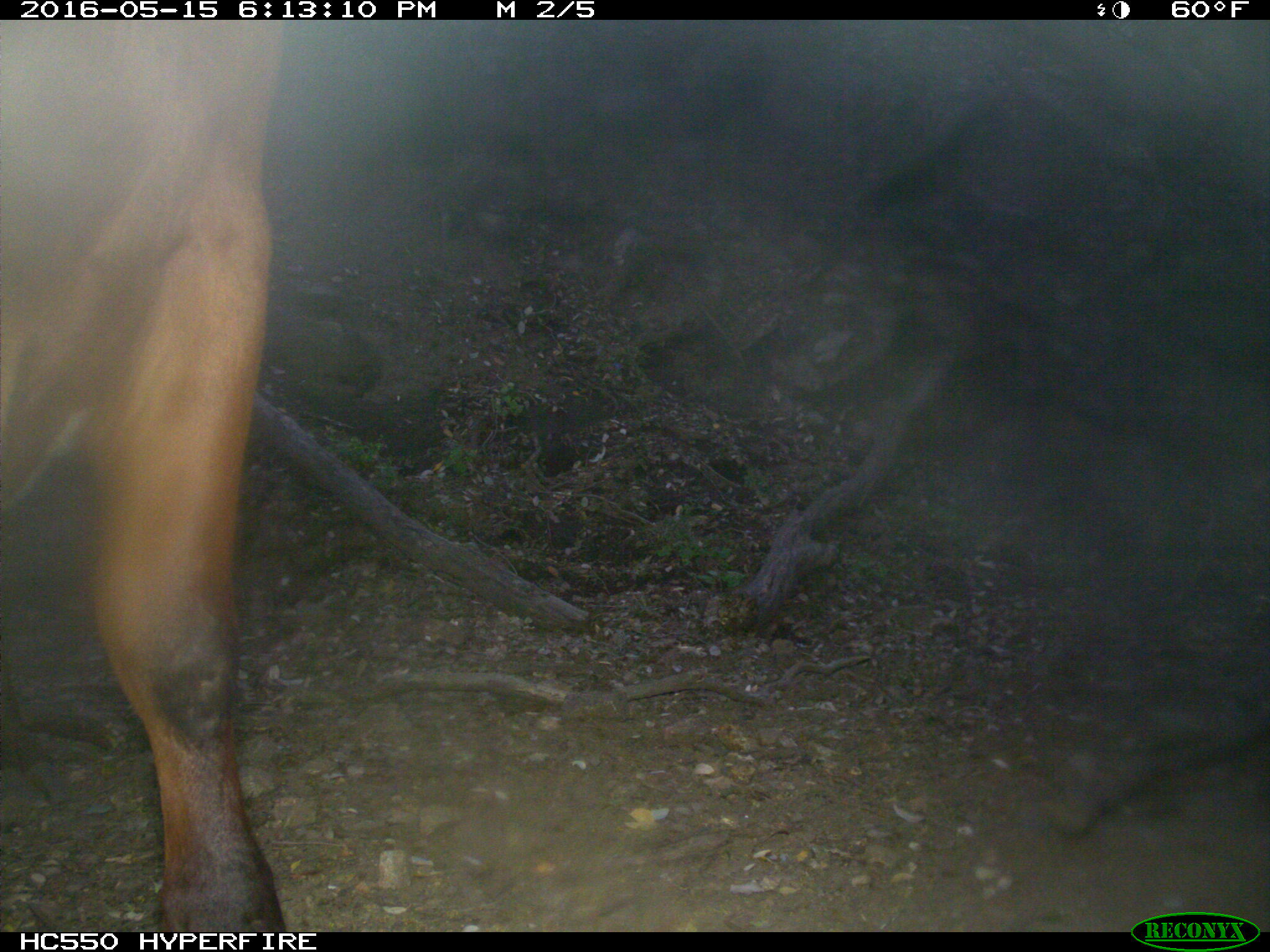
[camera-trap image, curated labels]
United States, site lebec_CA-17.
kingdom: Animalia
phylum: Chordata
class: Mammalia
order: Artiodactyla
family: Bovidae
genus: Bos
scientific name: Bos taurus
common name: domestic cow